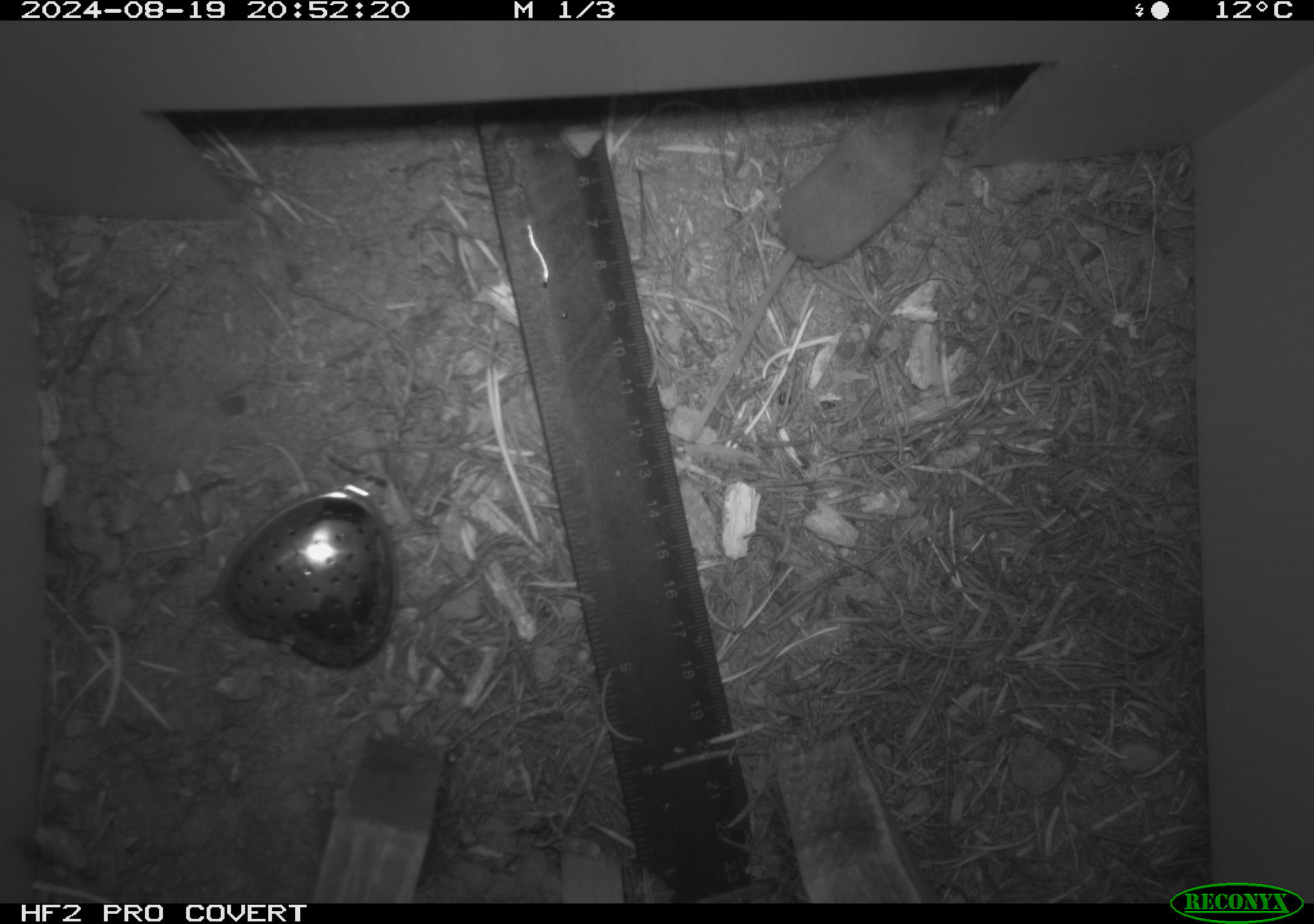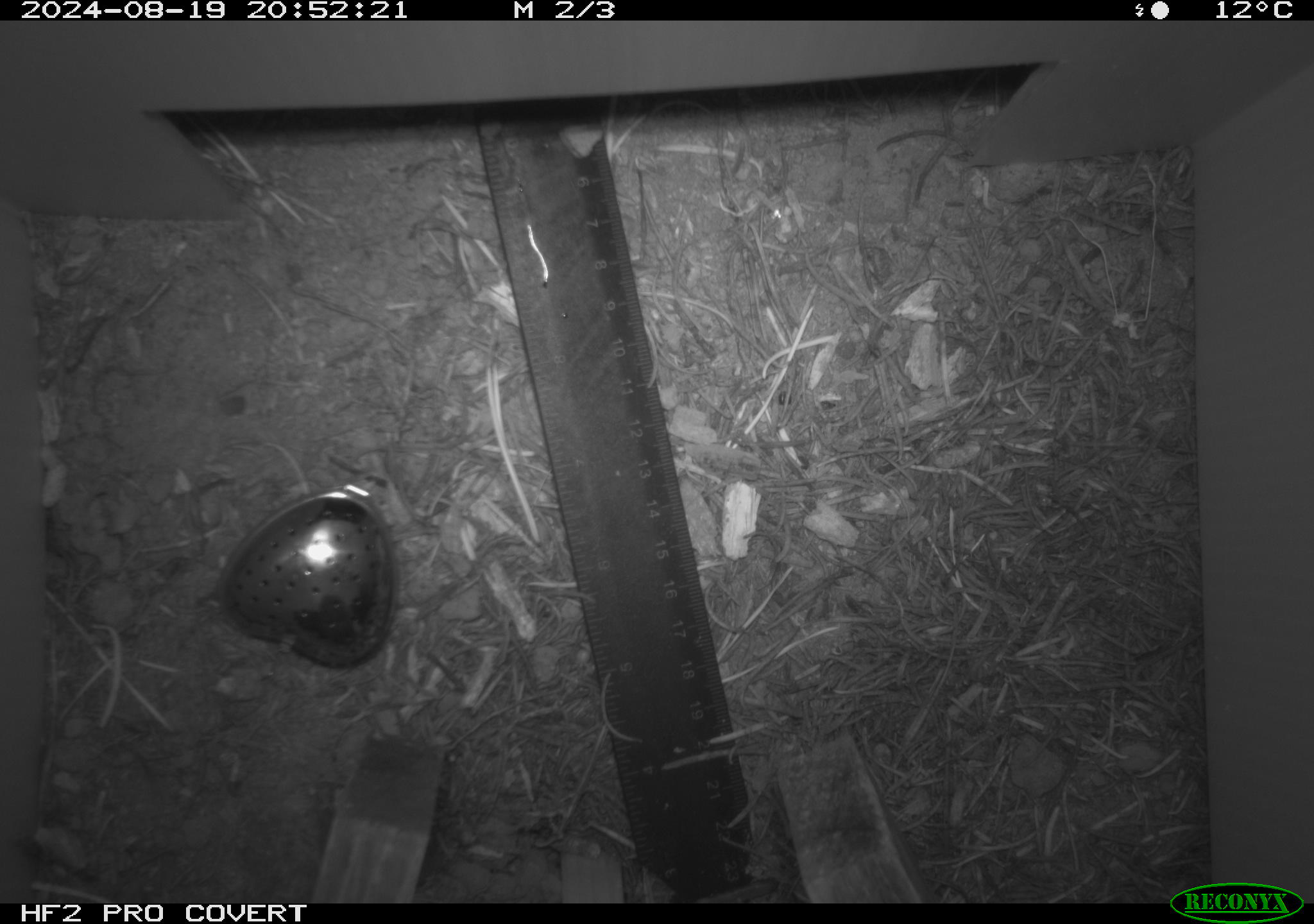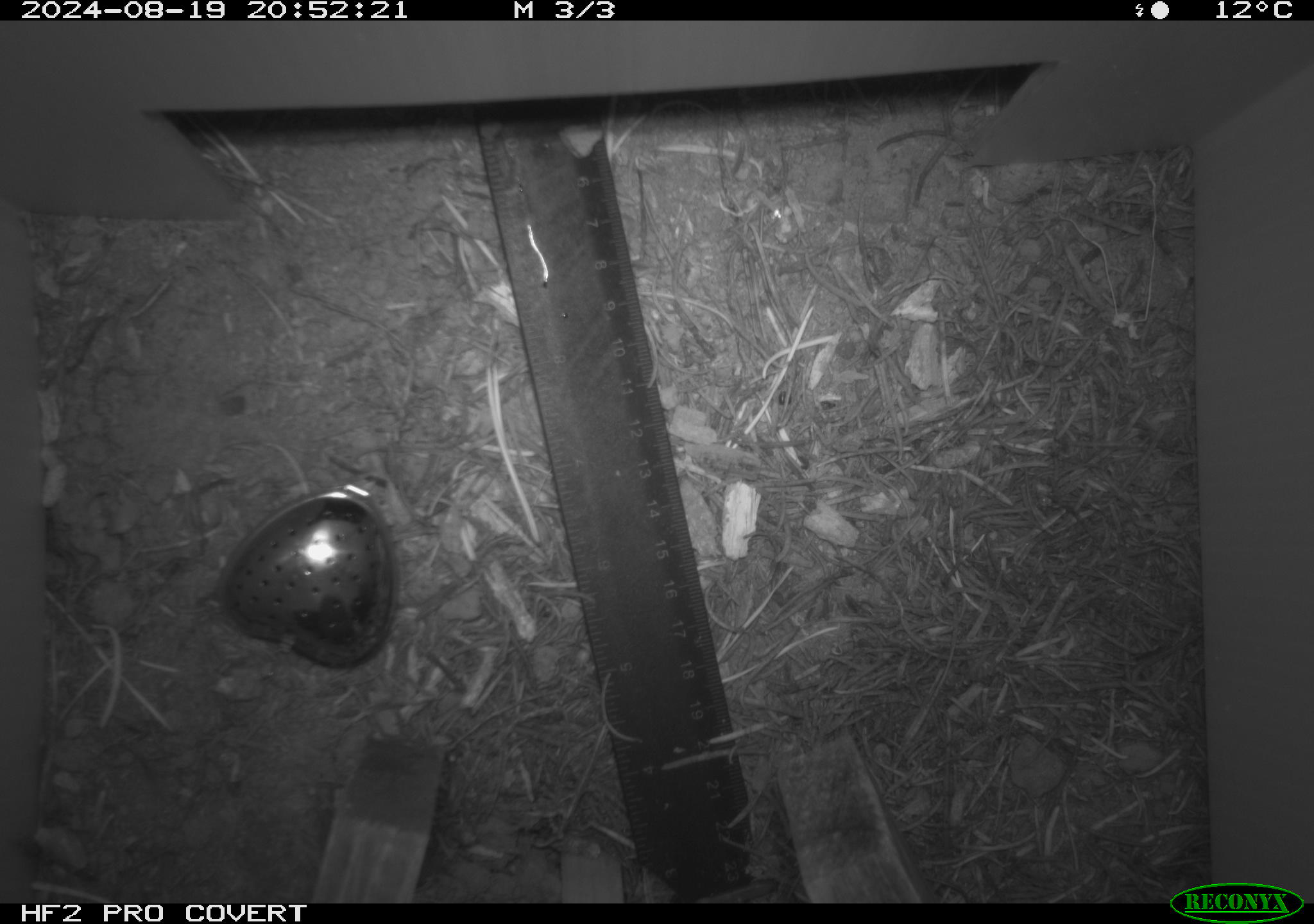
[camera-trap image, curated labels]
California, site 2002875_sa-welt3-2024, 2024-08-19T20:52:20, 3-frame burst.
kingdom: Animalia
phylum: Chordata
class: Mammalia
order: Eulipotyphla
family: Soricidae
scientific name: Soricidae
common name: shrews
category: soricidae family